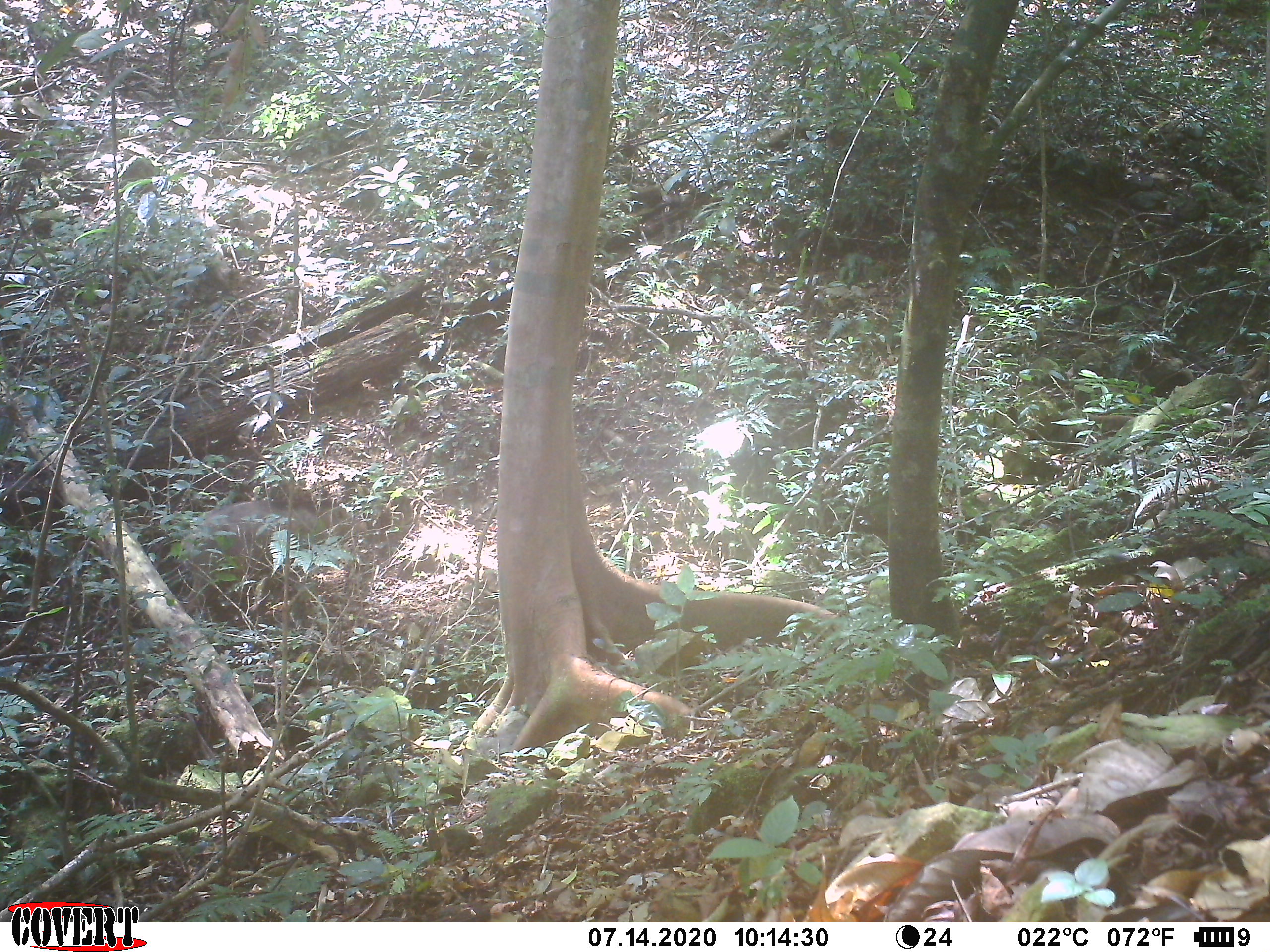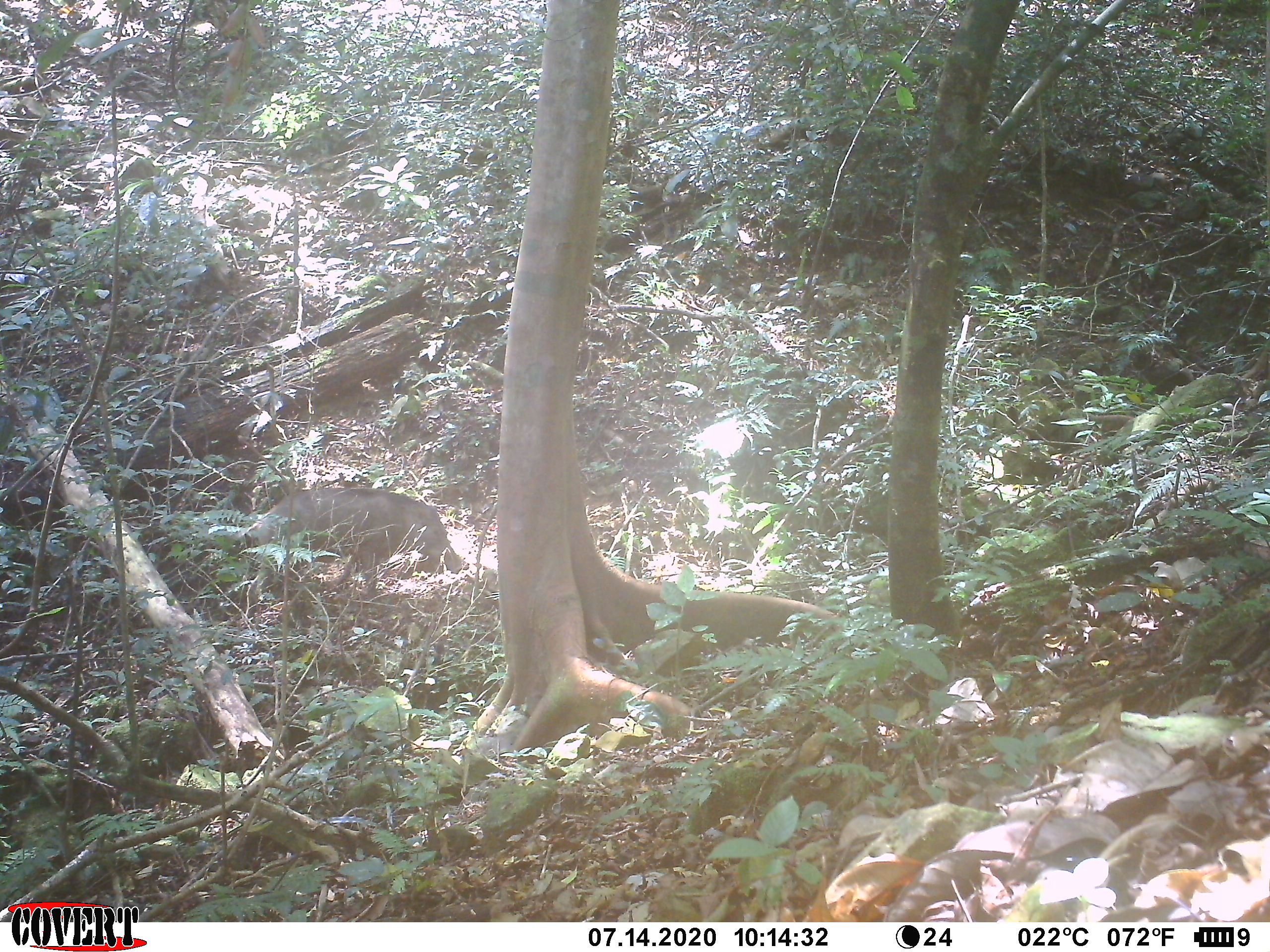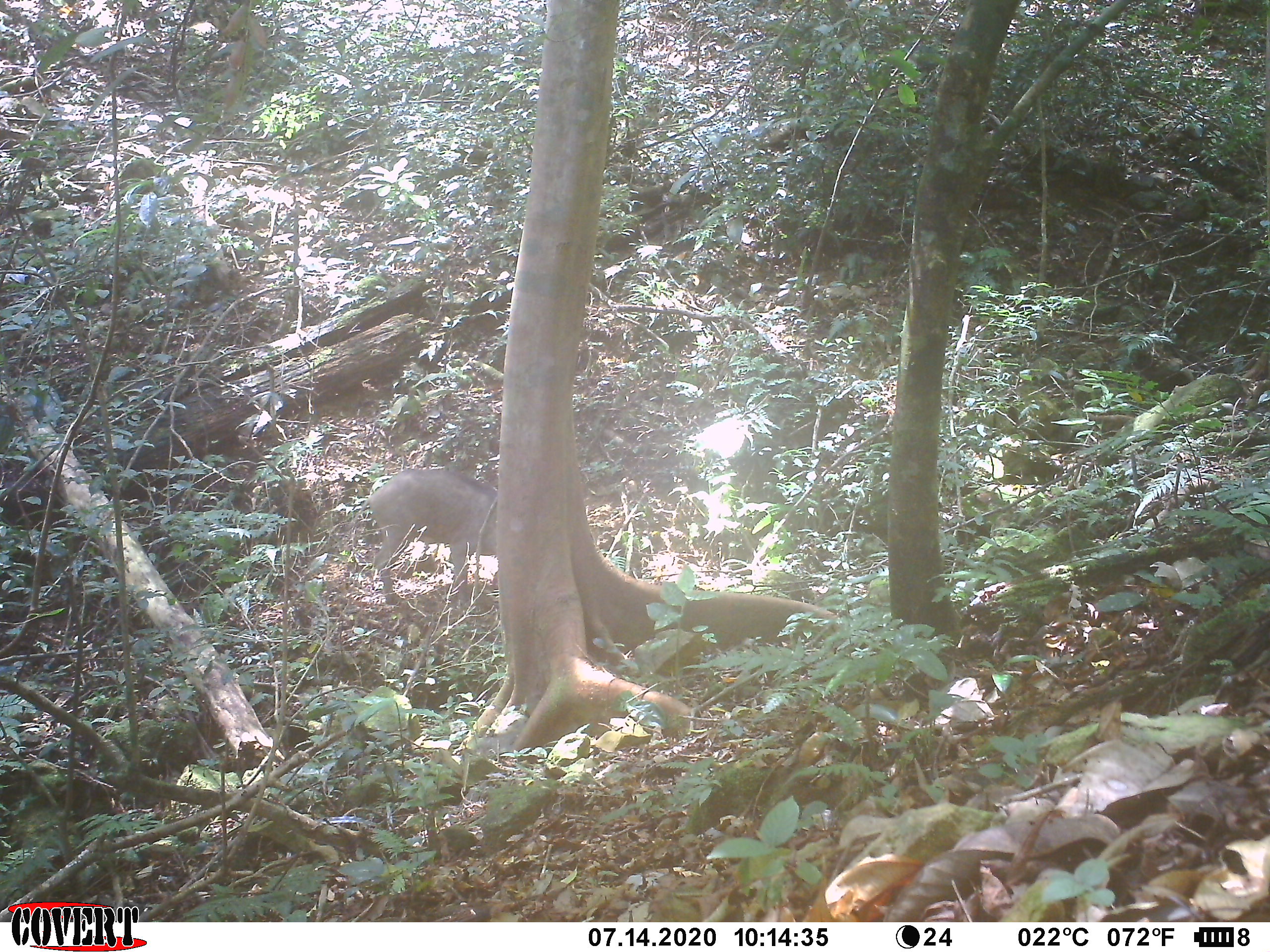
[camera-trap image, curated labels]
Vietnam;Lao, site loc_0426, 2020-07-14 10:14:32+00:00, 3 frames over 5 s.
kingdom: Animalia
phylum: Chordata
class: Mammalia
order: Artiodactyla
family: Suidae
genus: Sus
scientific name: Sus scrofa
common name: eurasian wild pig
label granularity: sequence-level